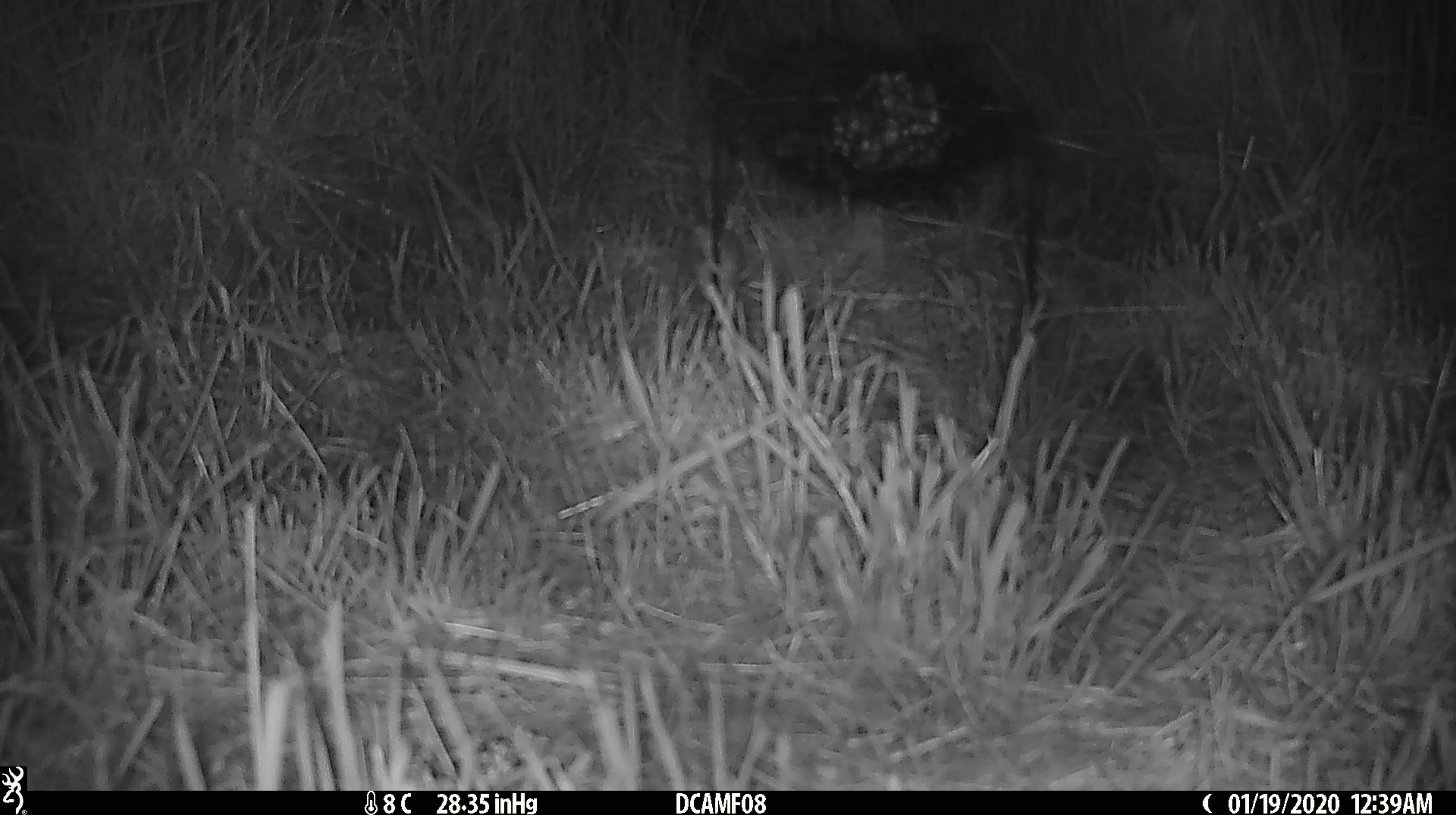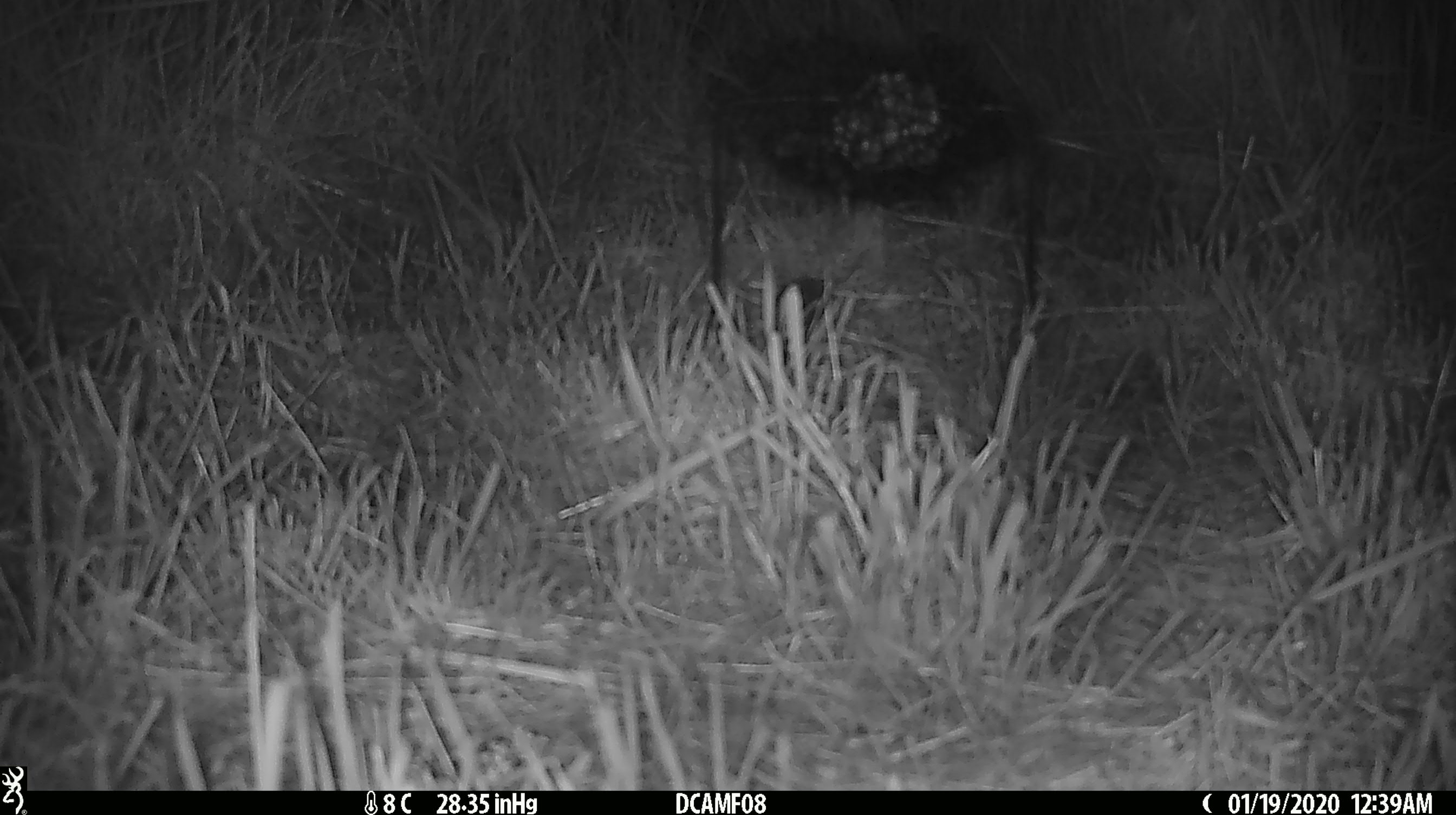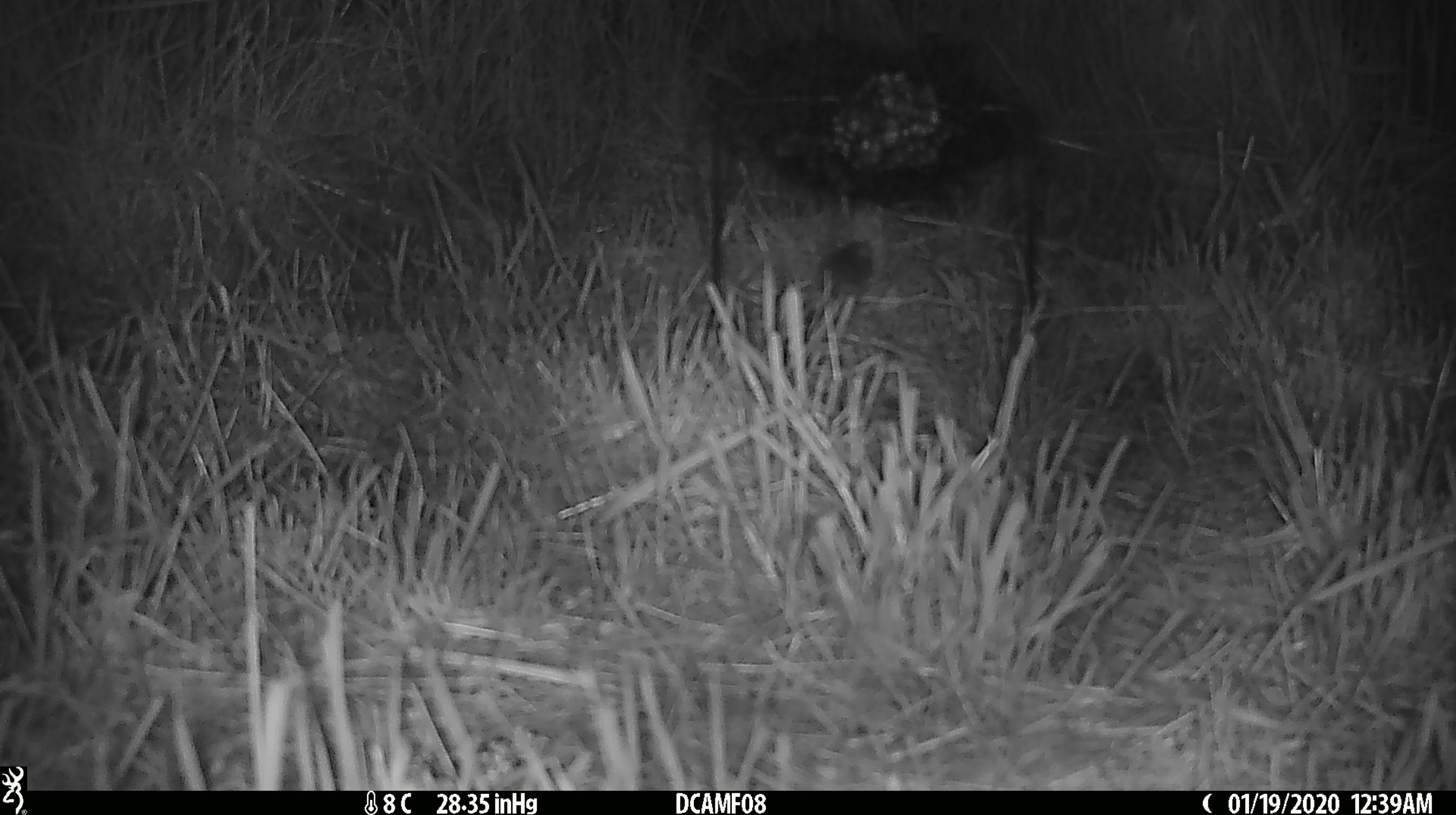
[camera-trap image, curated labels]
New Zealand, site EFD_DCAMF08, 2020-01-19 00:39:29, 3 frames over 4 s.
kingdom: Animalia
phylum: Chordata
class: Mammalia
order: Rodentia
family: Muridae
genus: Mus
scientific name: Mus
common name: mouse